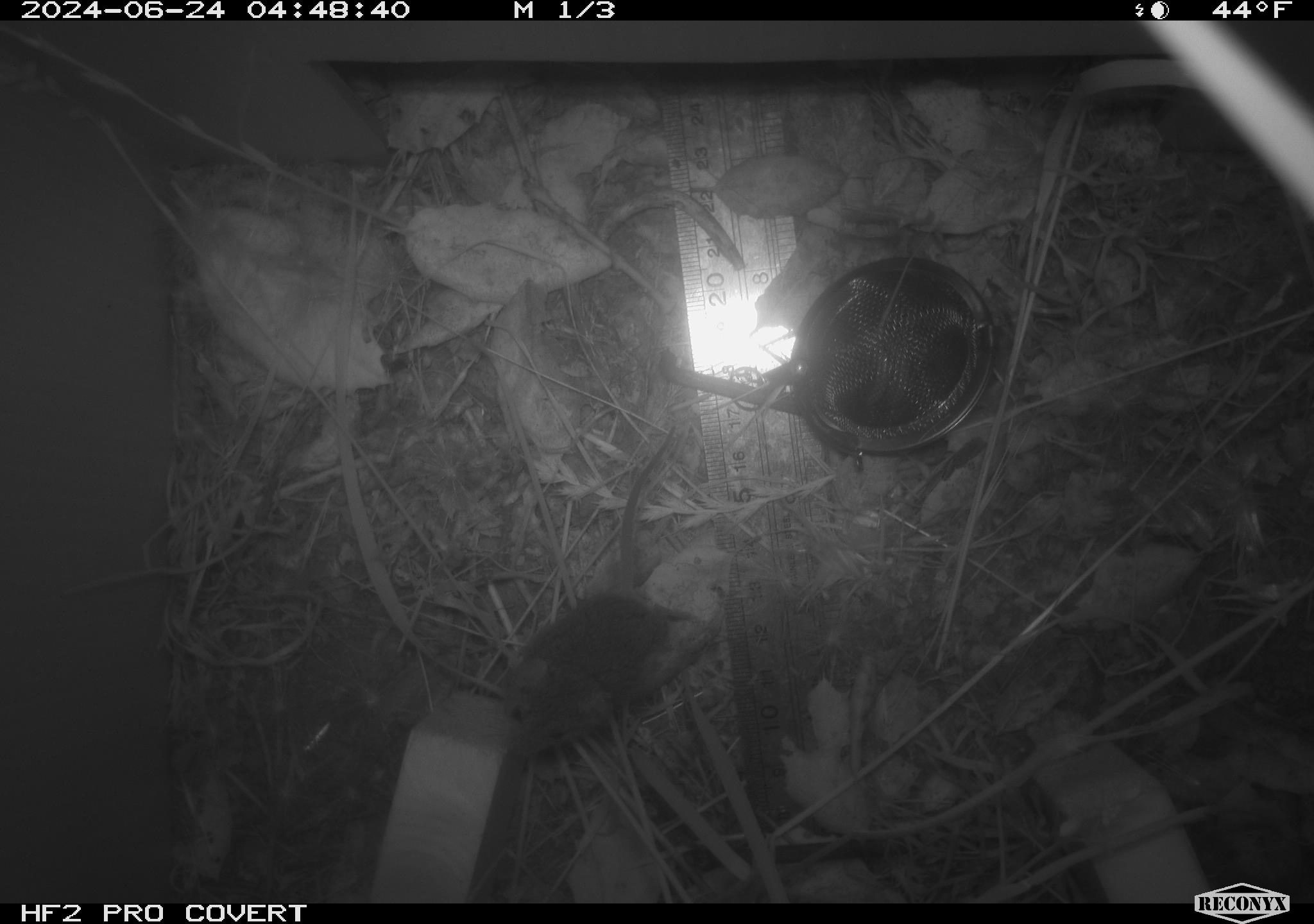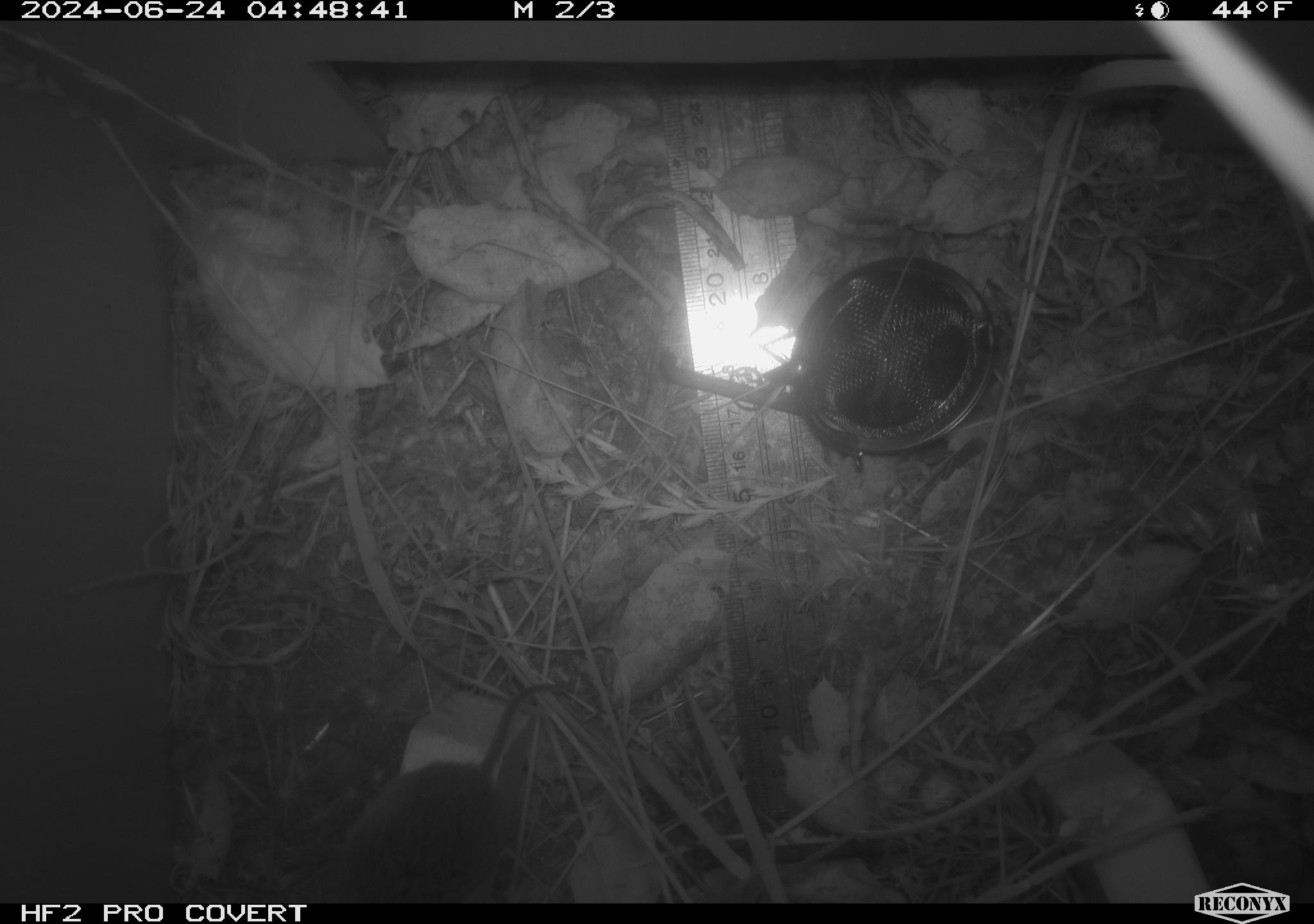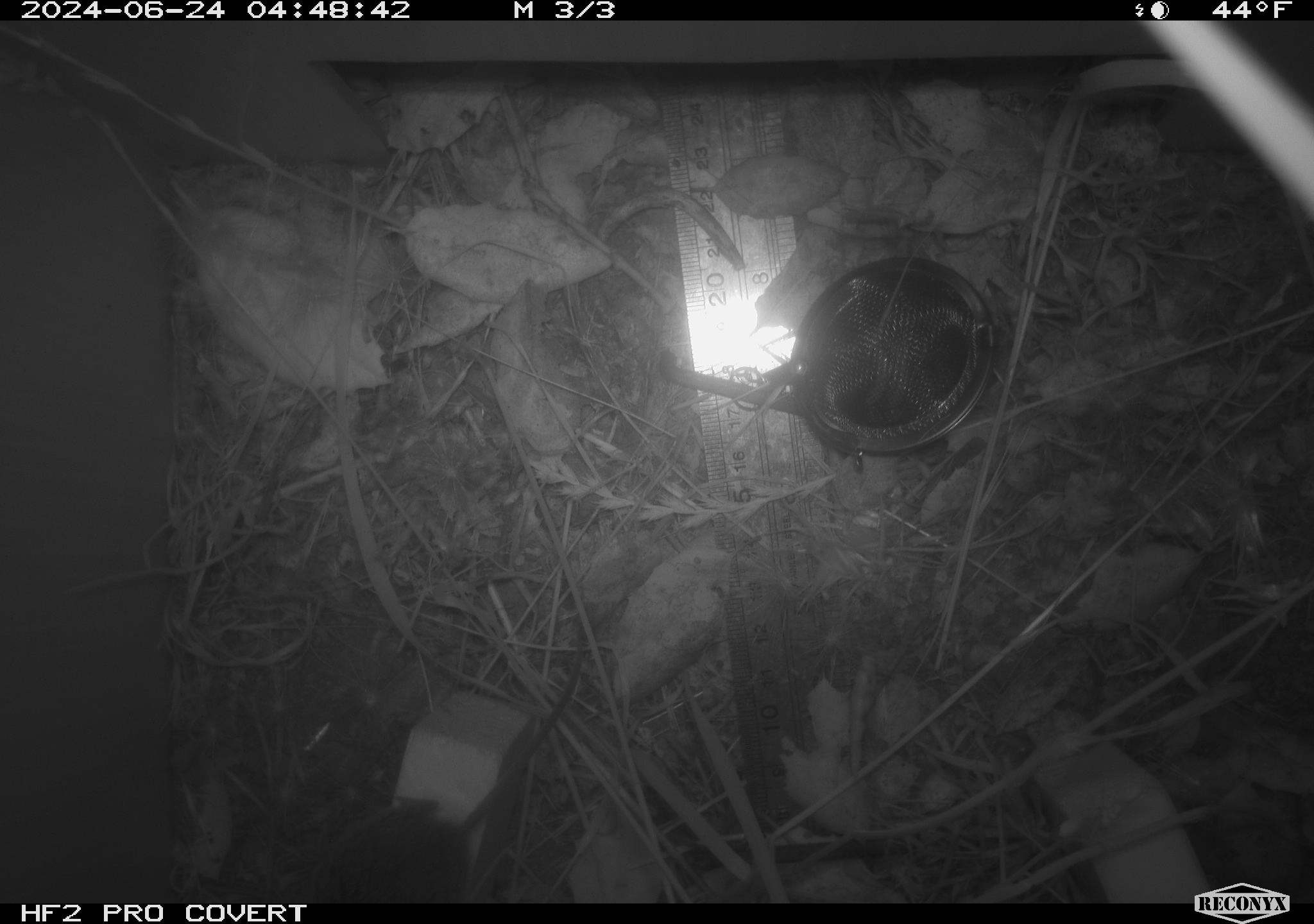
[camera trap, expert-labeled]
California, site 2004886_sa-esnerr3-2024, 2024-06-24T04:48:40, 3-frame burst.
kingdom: Animalia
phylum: Chordata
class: Mammalia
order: Rodentia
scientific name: Rodentia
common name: rodent